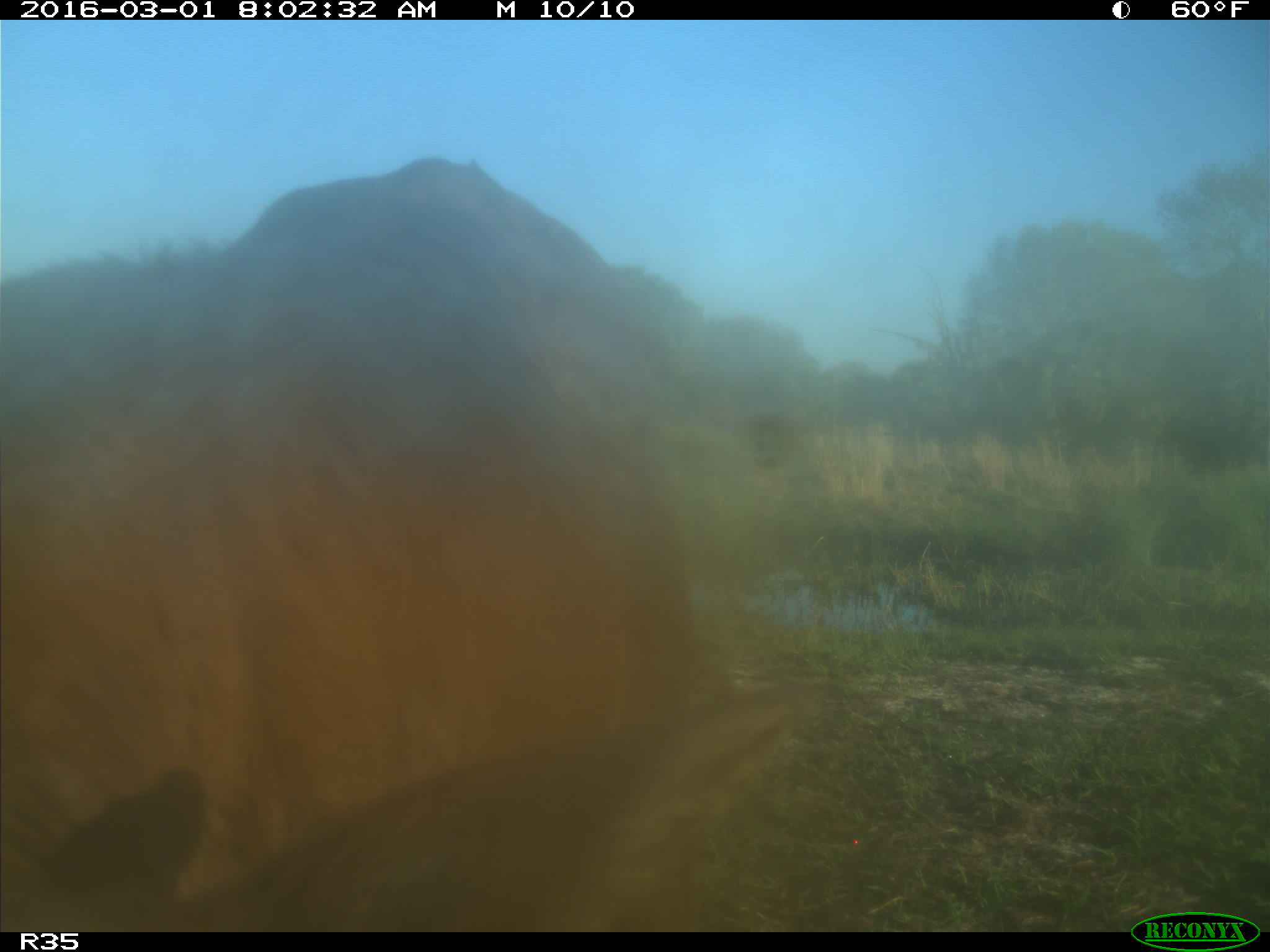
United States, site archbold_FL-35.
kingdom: Animalia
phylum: Chordata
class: Mammalia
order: Artiodactyla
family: Bovidae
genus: Bos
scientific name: Bos taurus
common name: domestic cow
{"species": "Bos taurus (domestic cow)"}